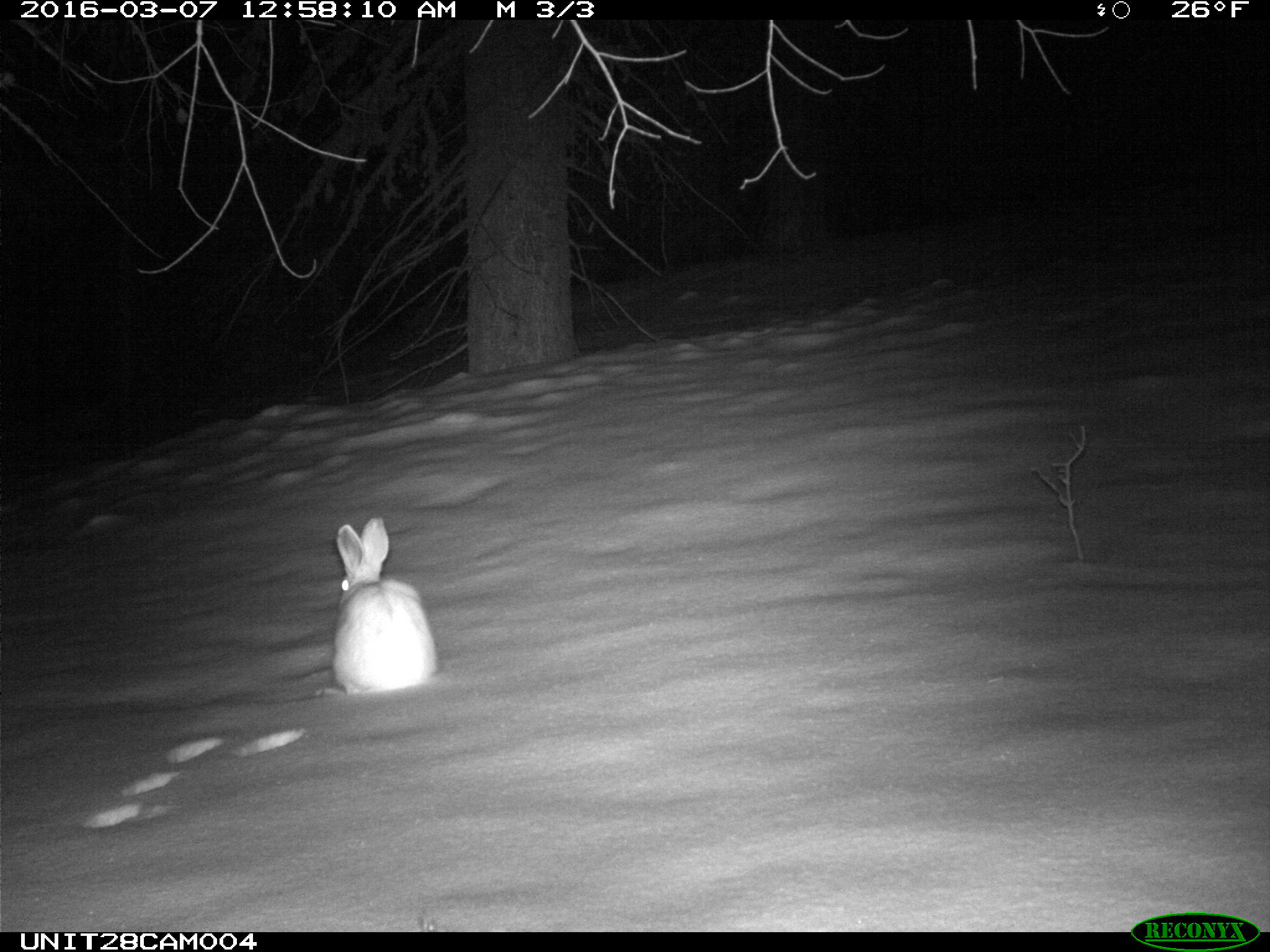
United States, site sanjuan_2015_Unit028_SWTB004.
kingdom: Animalia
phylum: Chordata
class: Mammalia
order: Lagomorpha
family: Leporidae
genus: Lepus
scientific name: Lepus americanus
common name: snowshoe hare